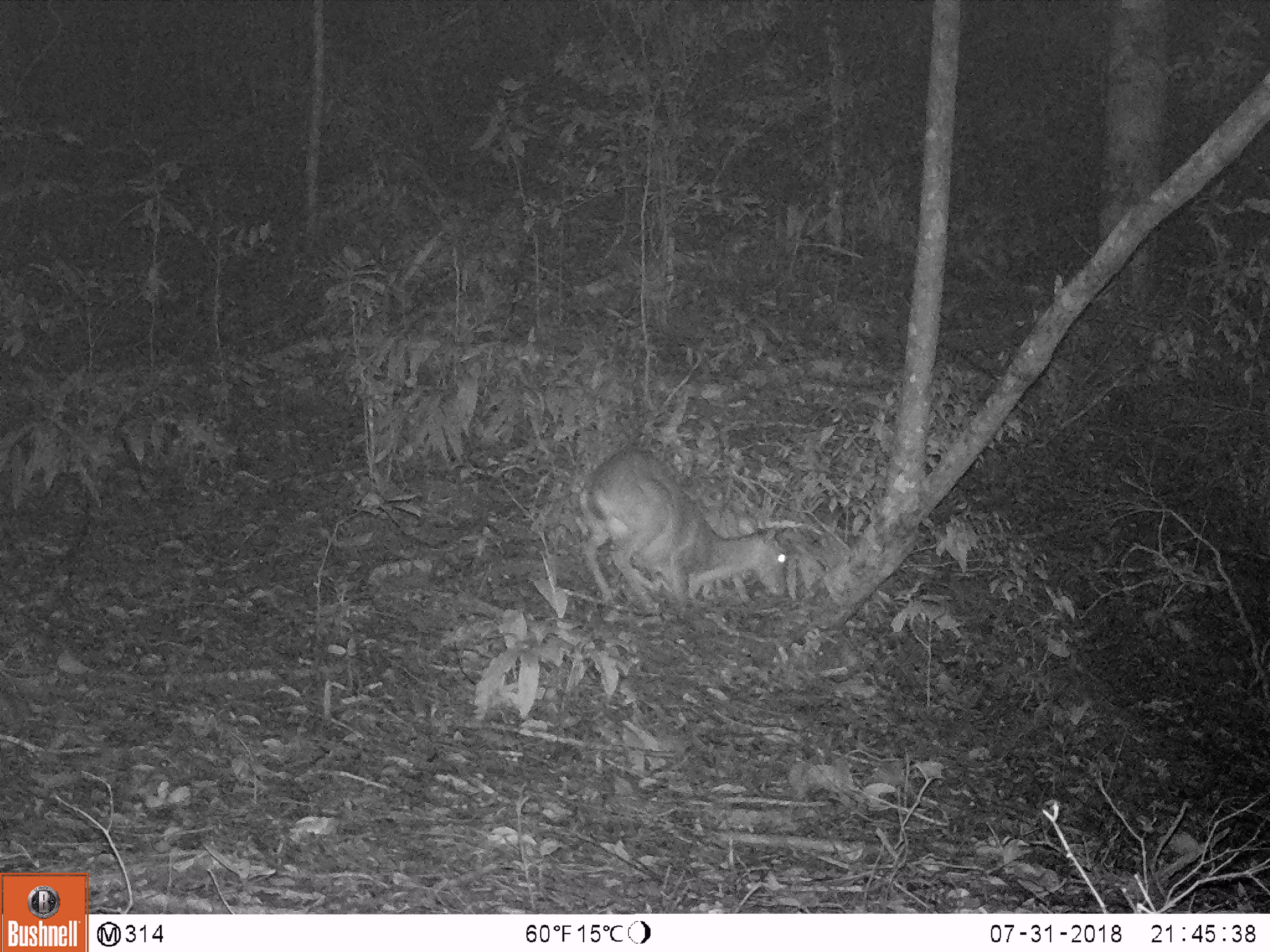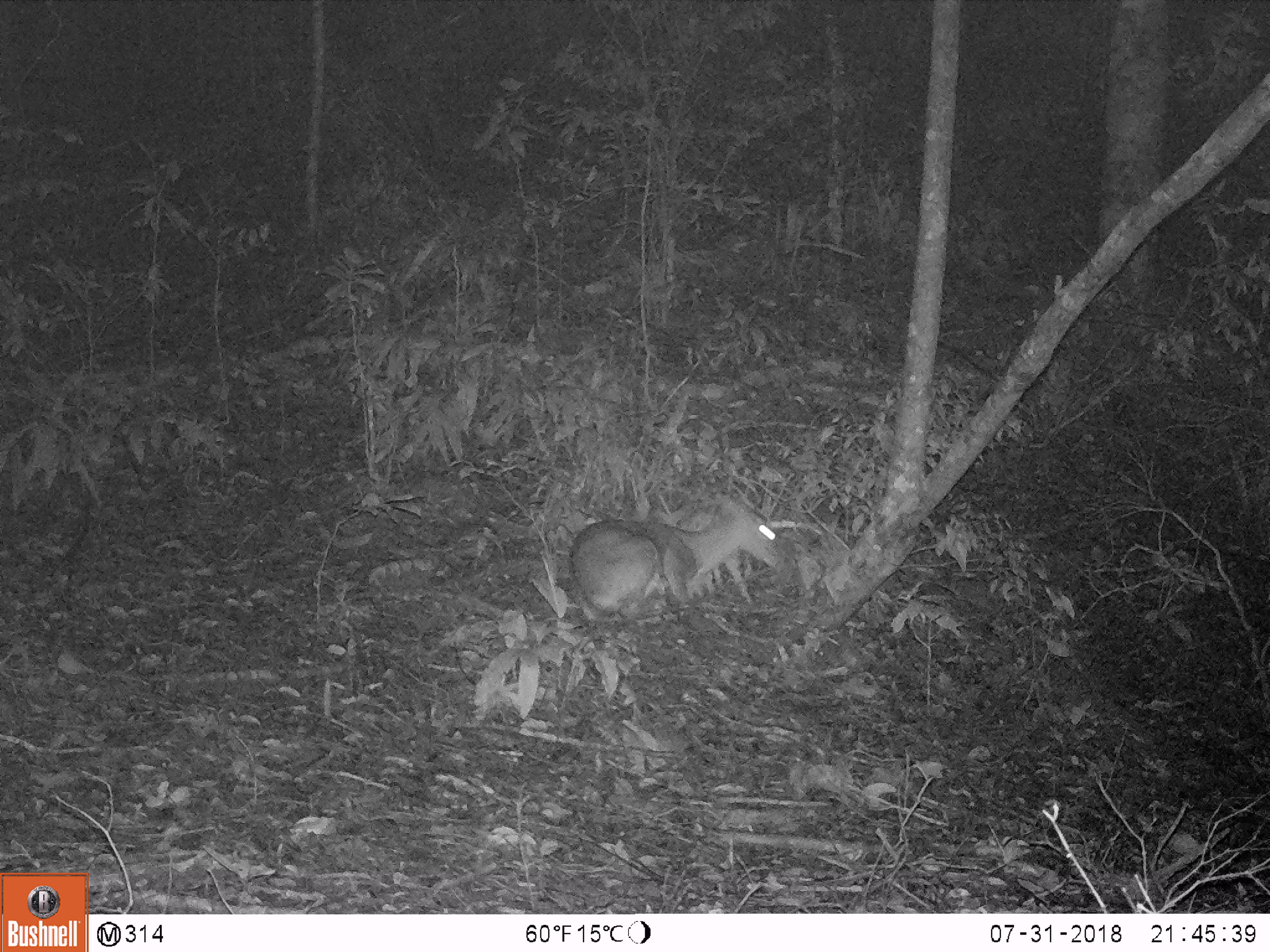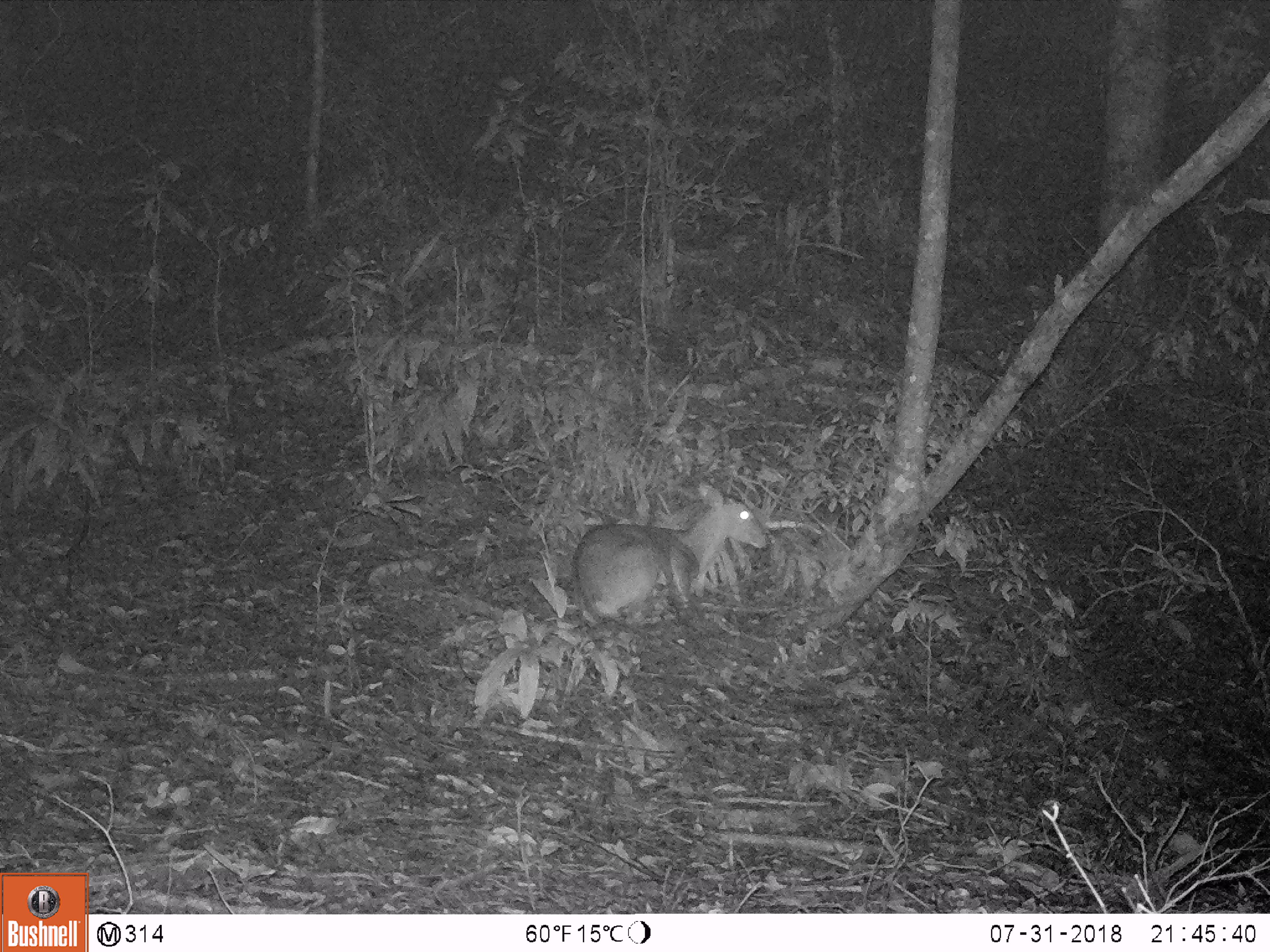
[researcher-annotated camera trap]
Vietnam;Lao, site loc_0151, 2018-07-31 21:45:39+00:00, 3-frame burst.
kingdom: Animalia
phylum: Chordata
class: Mammalia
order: Artiodactyla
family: Cervidae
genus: Muntiacus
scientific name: Muntiacus vuquangensis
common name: large-antlered muntjac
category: large antlered muntjac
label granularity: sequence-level